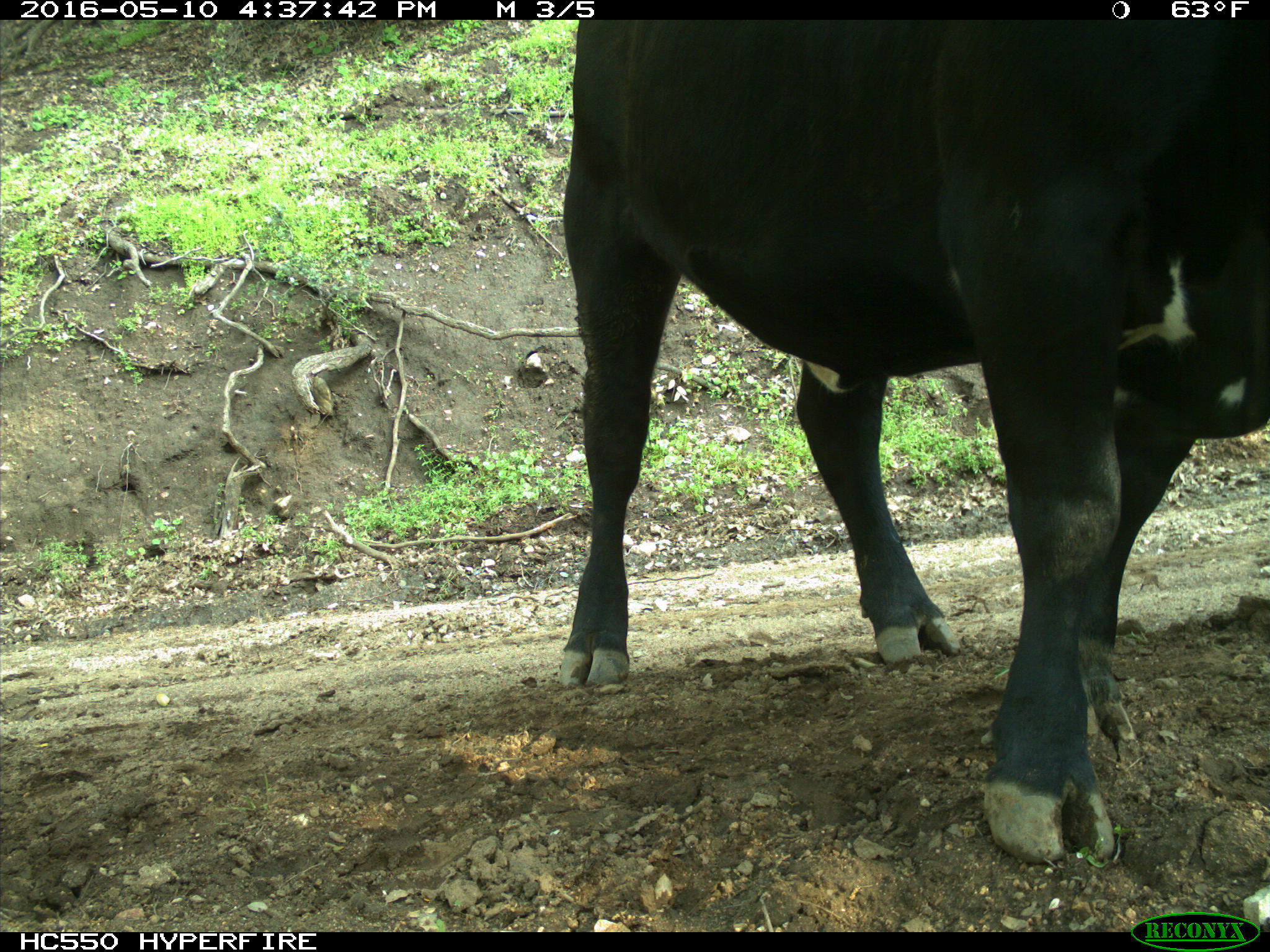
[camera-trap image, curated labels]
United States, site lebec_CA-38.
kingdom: Animalia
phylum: Chordata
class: Mammalia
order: Artiodactyla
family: Bovidae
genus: Bos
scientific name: Bos taurus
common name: domestic cow